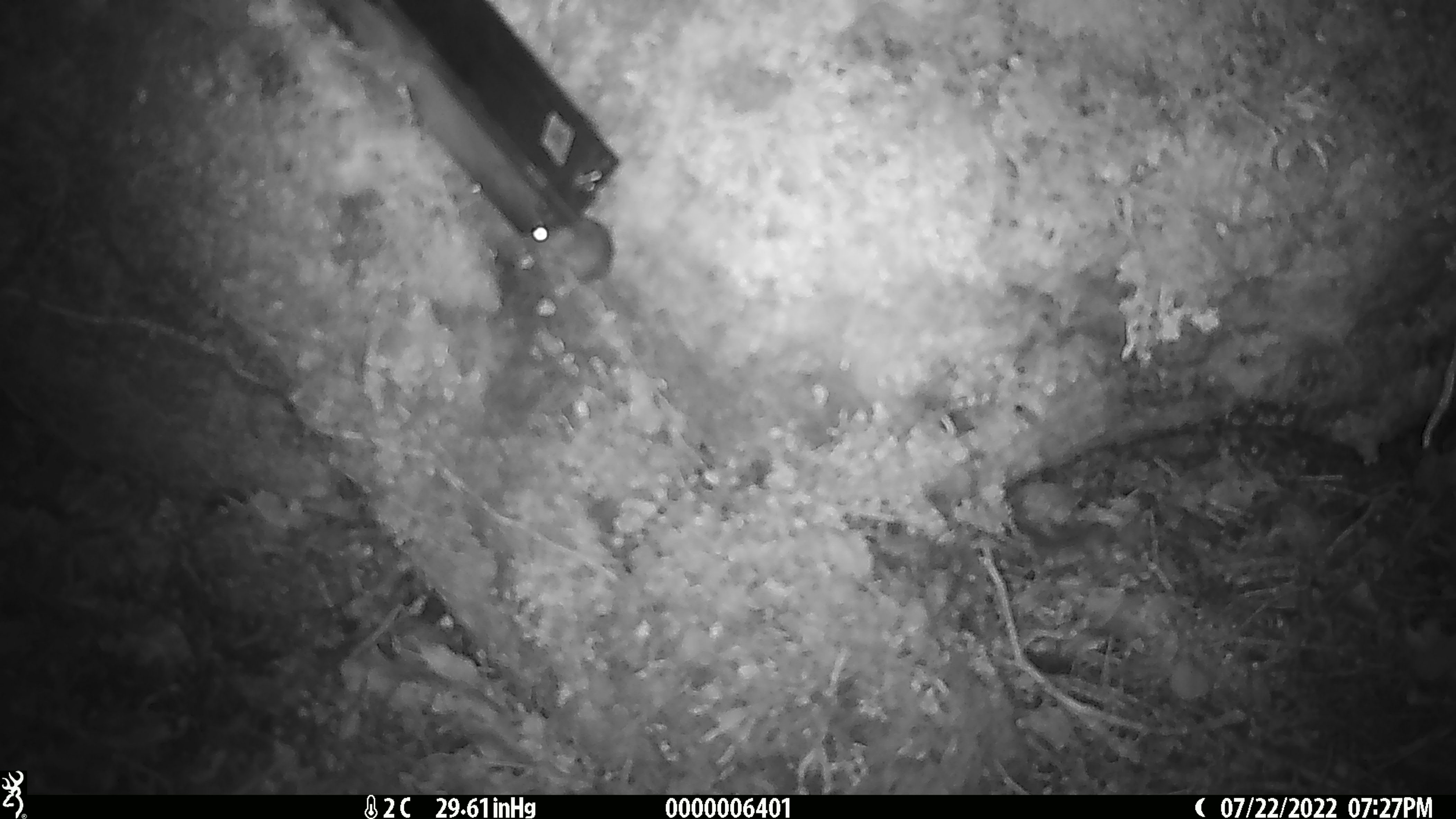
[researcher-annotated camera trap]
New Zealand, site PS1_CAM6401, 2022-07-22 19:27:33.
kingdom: Animalia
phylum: Chordata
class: Mammalia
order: Rodentia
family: Muridae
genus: Mus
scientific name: Mus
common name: mouse